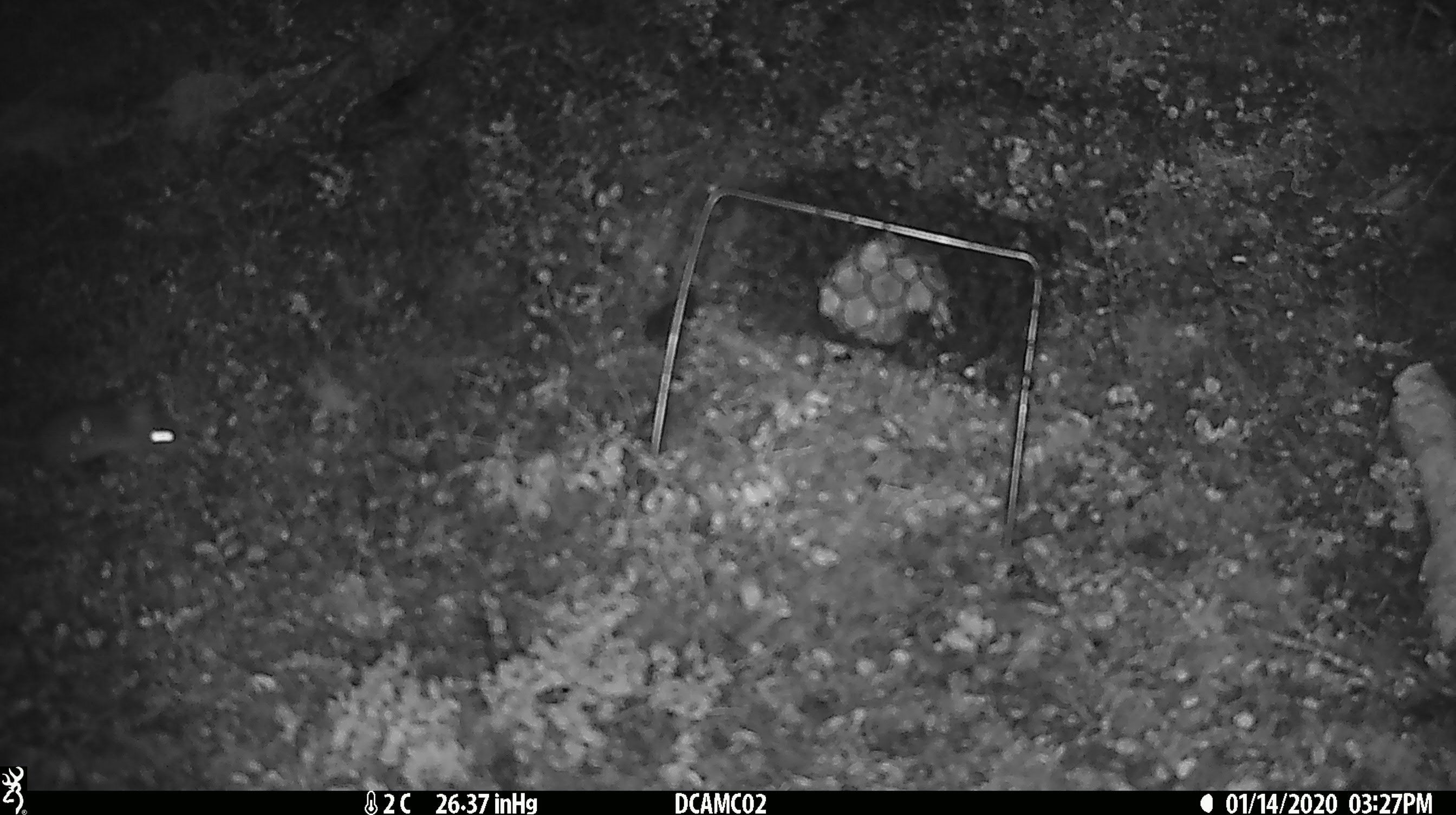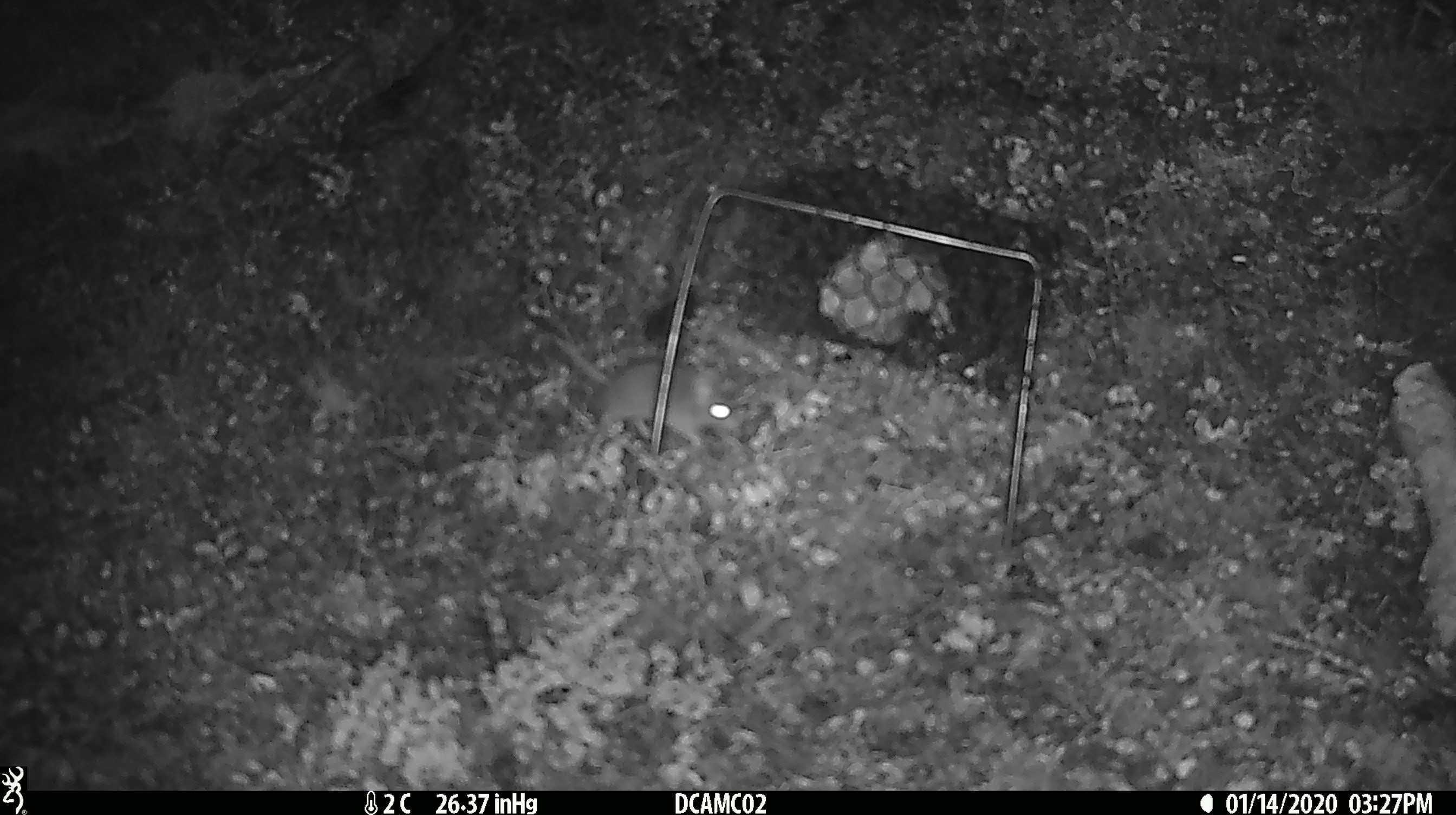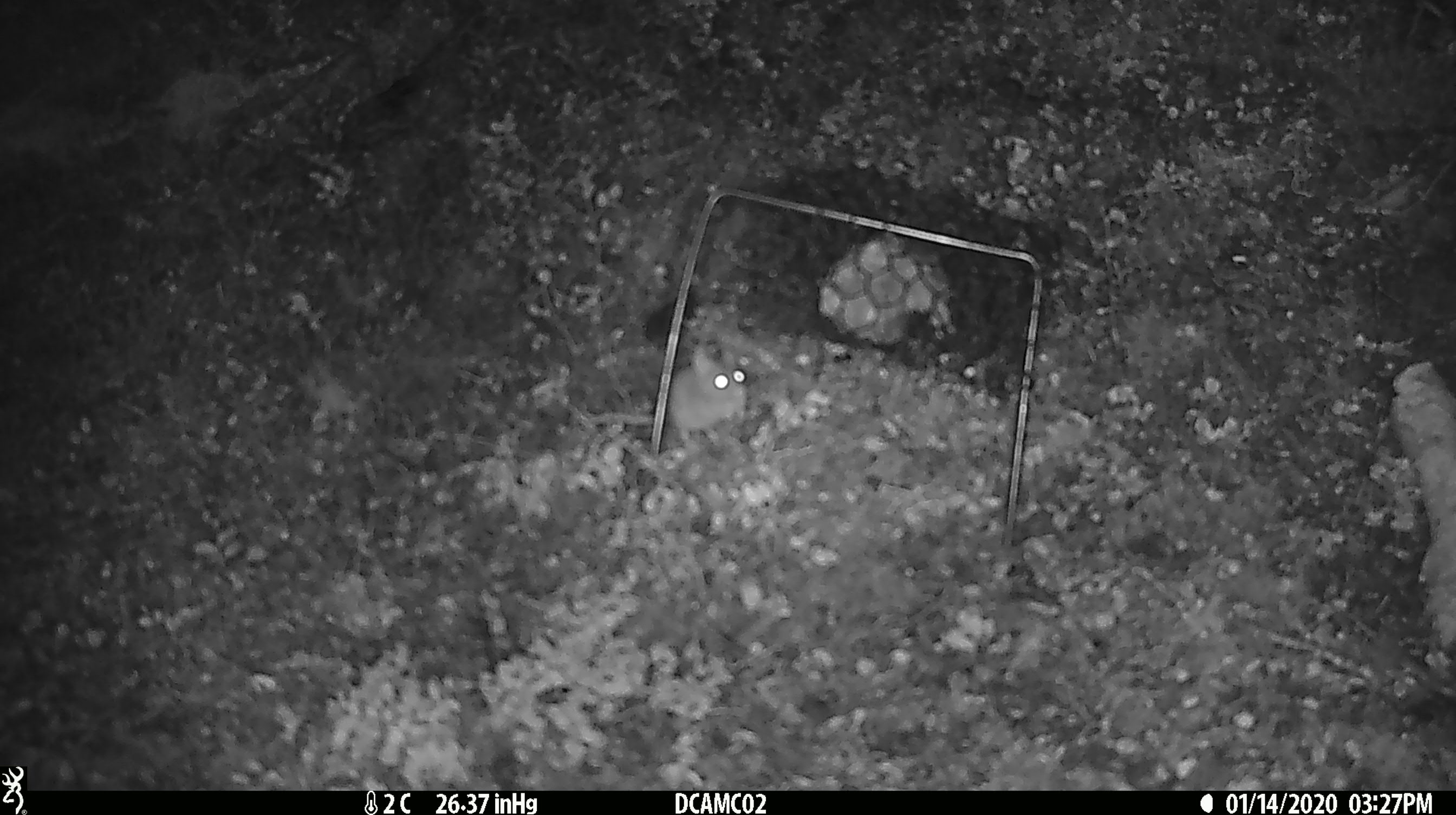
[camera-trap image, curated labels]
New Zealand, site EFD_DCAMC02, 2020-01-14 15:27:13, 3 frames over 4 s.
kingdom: Animalia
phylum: Chordata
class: Mammalia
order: Rodentia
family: Muridae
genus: Mus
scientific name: Mus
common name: mouse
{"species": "mouse (Mus)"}